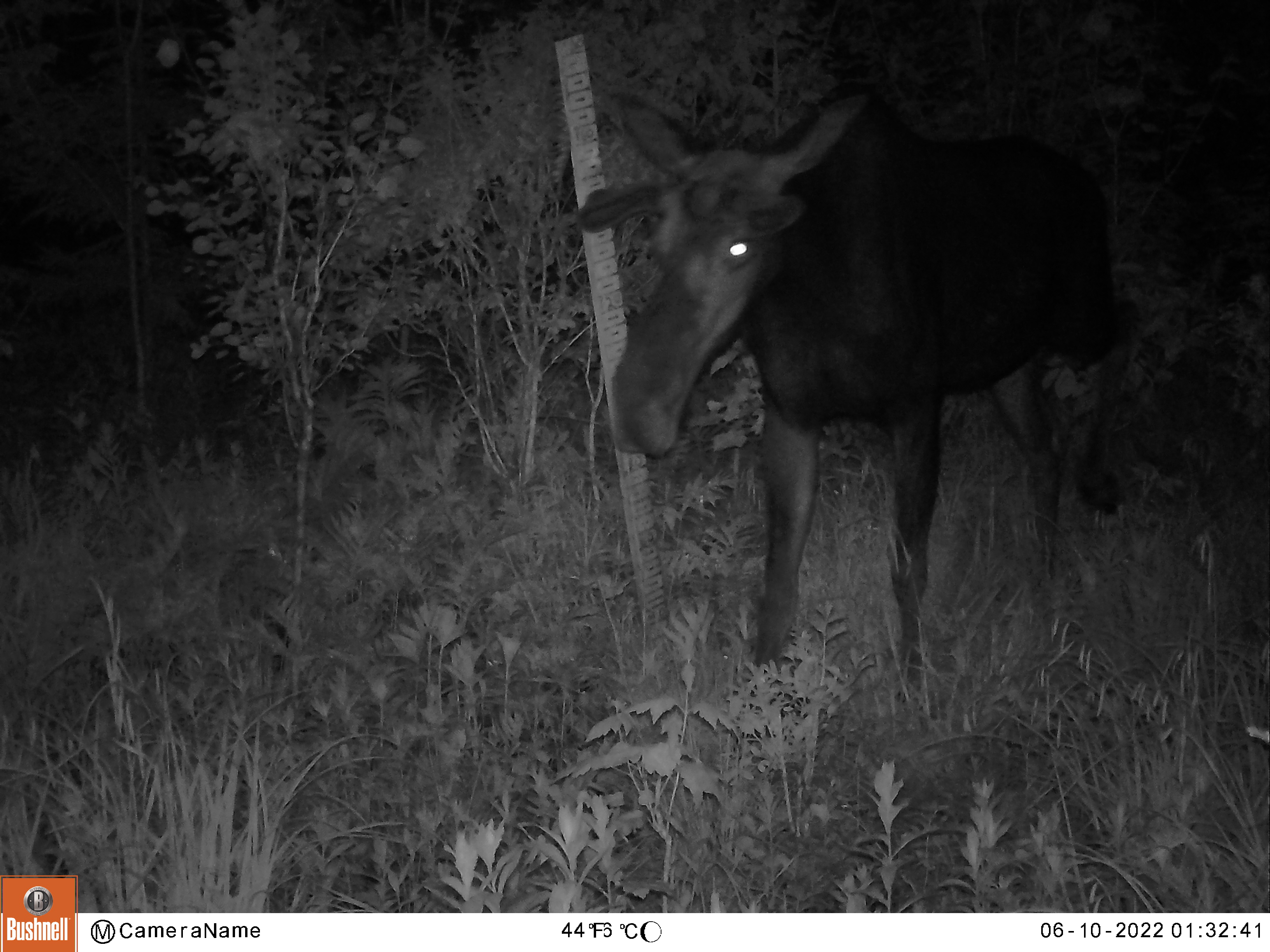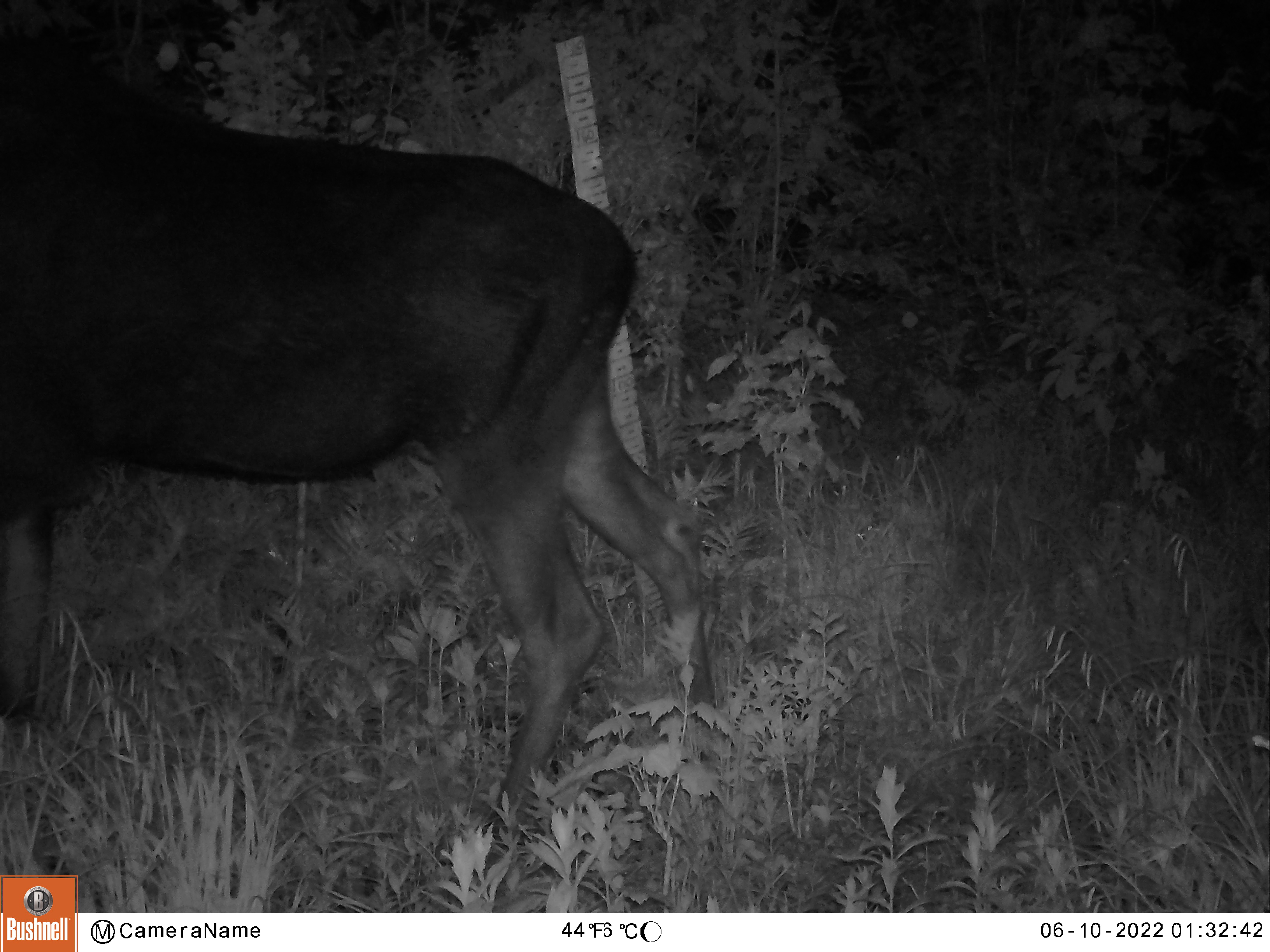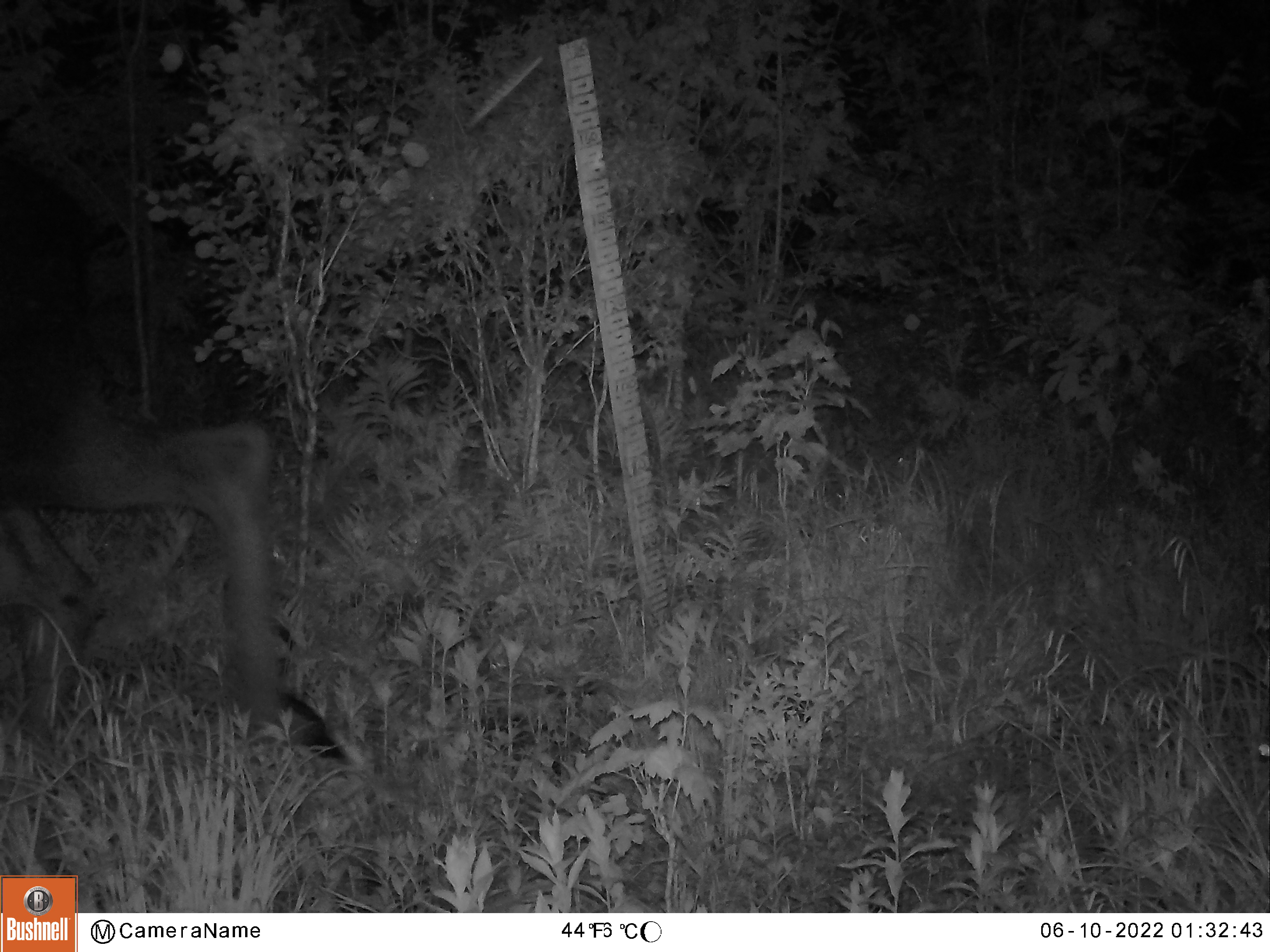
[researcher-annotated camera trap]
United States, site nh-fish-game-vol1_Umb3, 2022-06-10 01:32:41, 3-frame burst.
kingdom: Animalia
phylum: Chordata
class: Mammalia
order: Artiodactyla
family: Cervidae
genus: Alces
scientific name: Alces alces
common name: moose